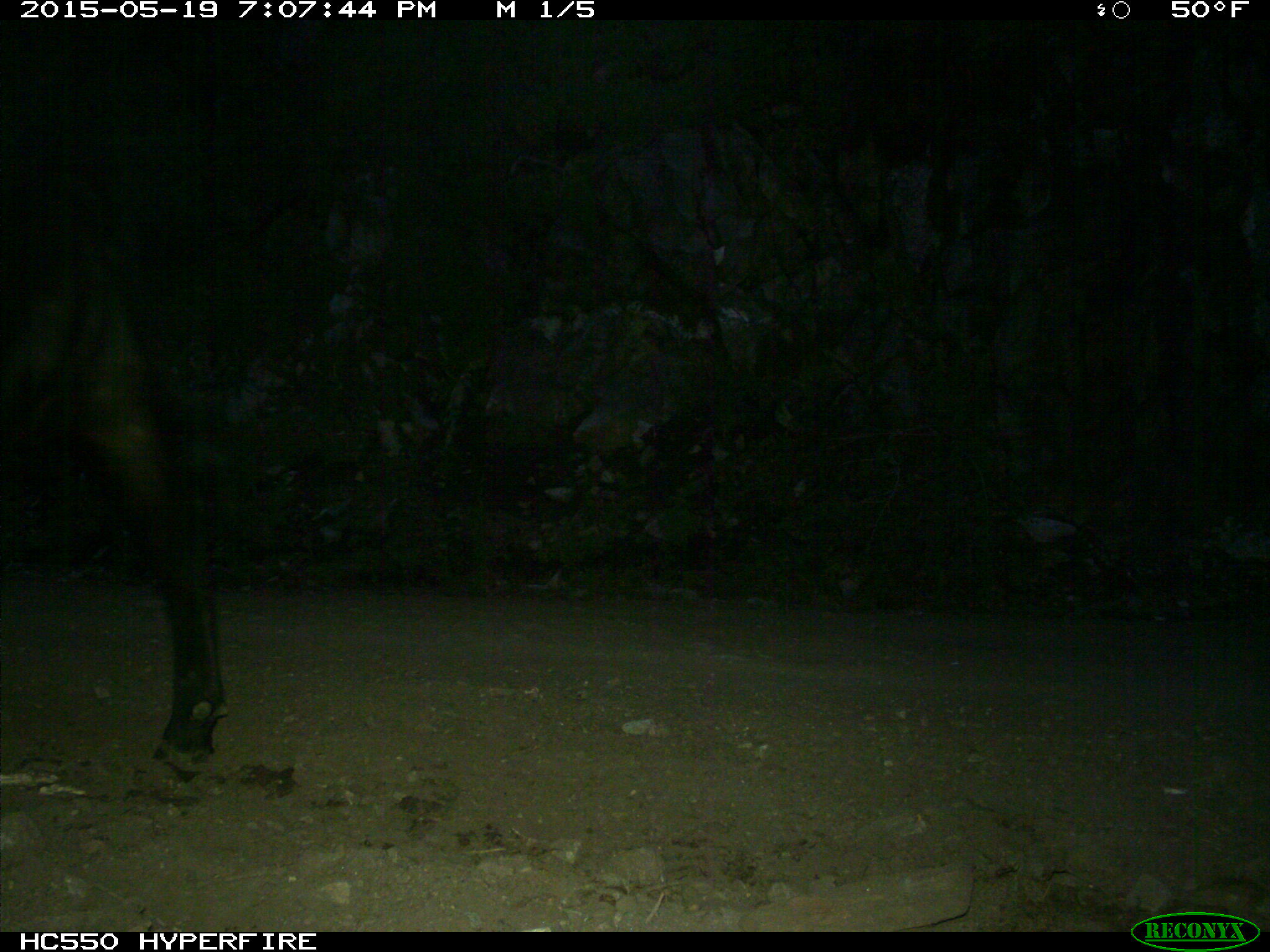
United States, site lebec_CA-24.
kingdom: Animalia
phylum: Chordata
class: Mammalia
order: Artiodactyla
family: Bovidae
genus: Bos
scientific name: Bos taurus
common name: domestic cow